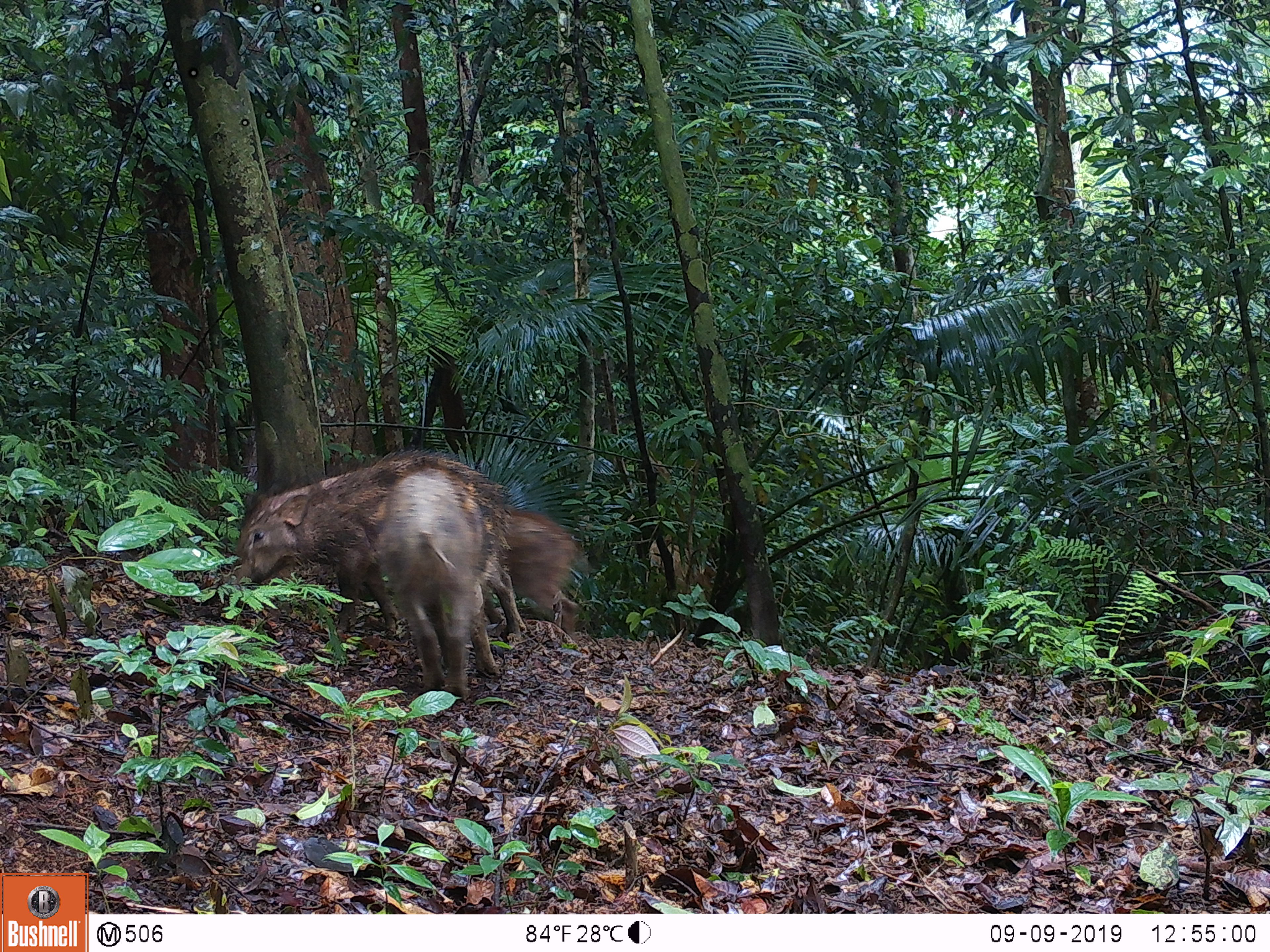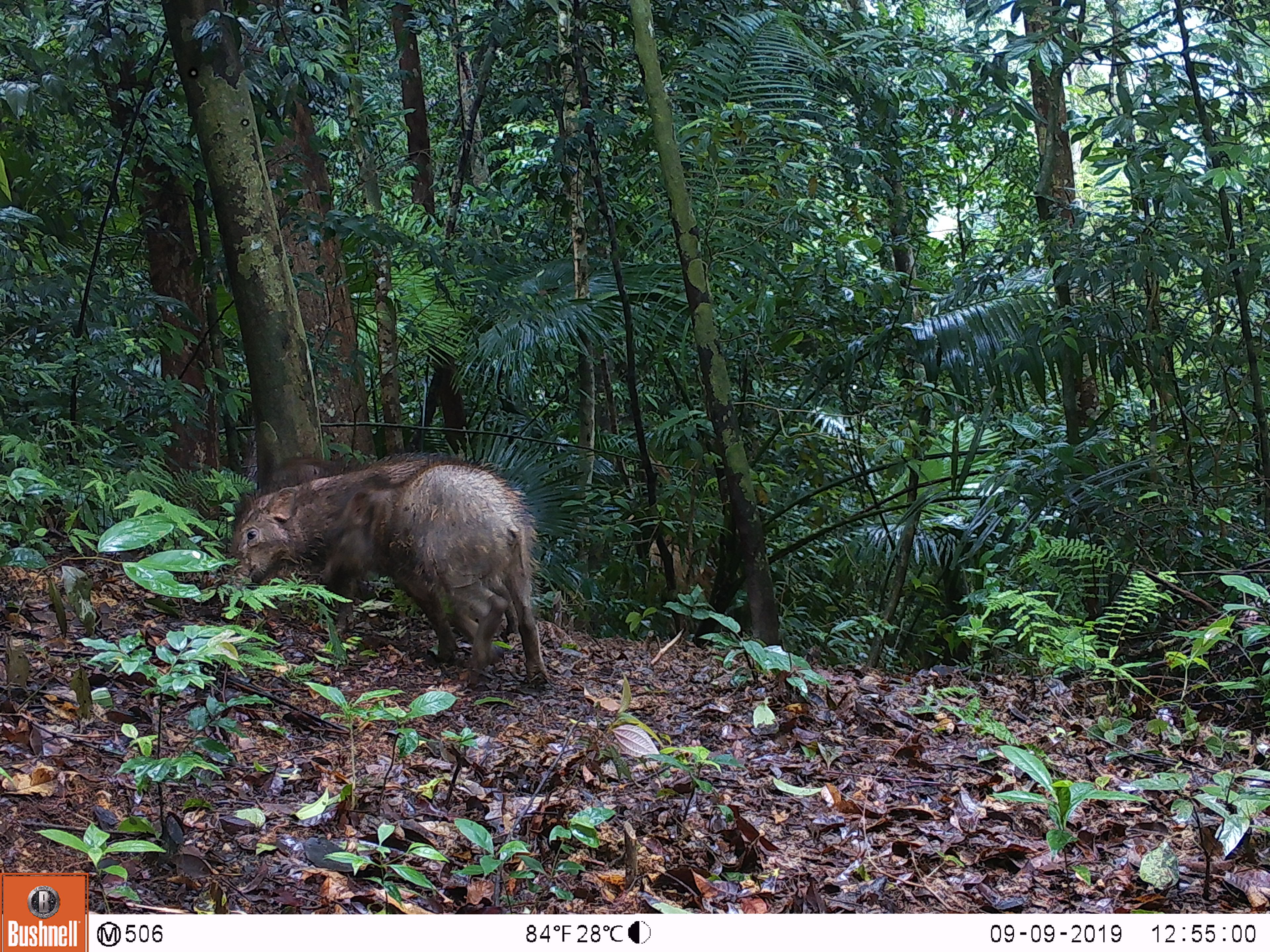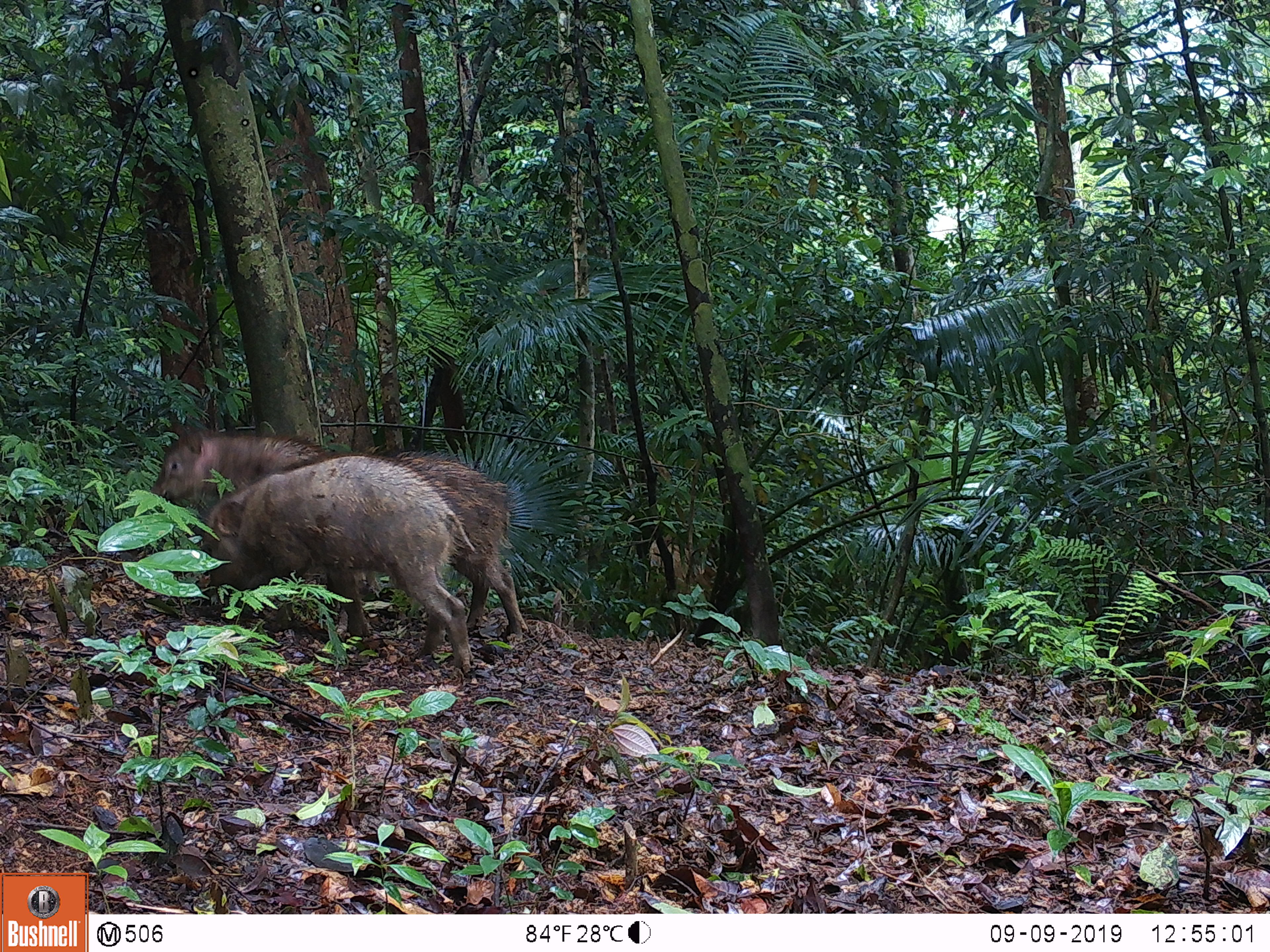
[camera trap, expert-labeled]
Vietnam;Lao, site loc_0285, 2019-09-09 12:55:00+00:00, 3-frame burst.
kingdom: Animalia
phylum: Chordata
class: Mammalia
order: Artiodactyla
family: Suidae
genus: Sus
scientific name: Sus scrofa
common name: eurasian wild pig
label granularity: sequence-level